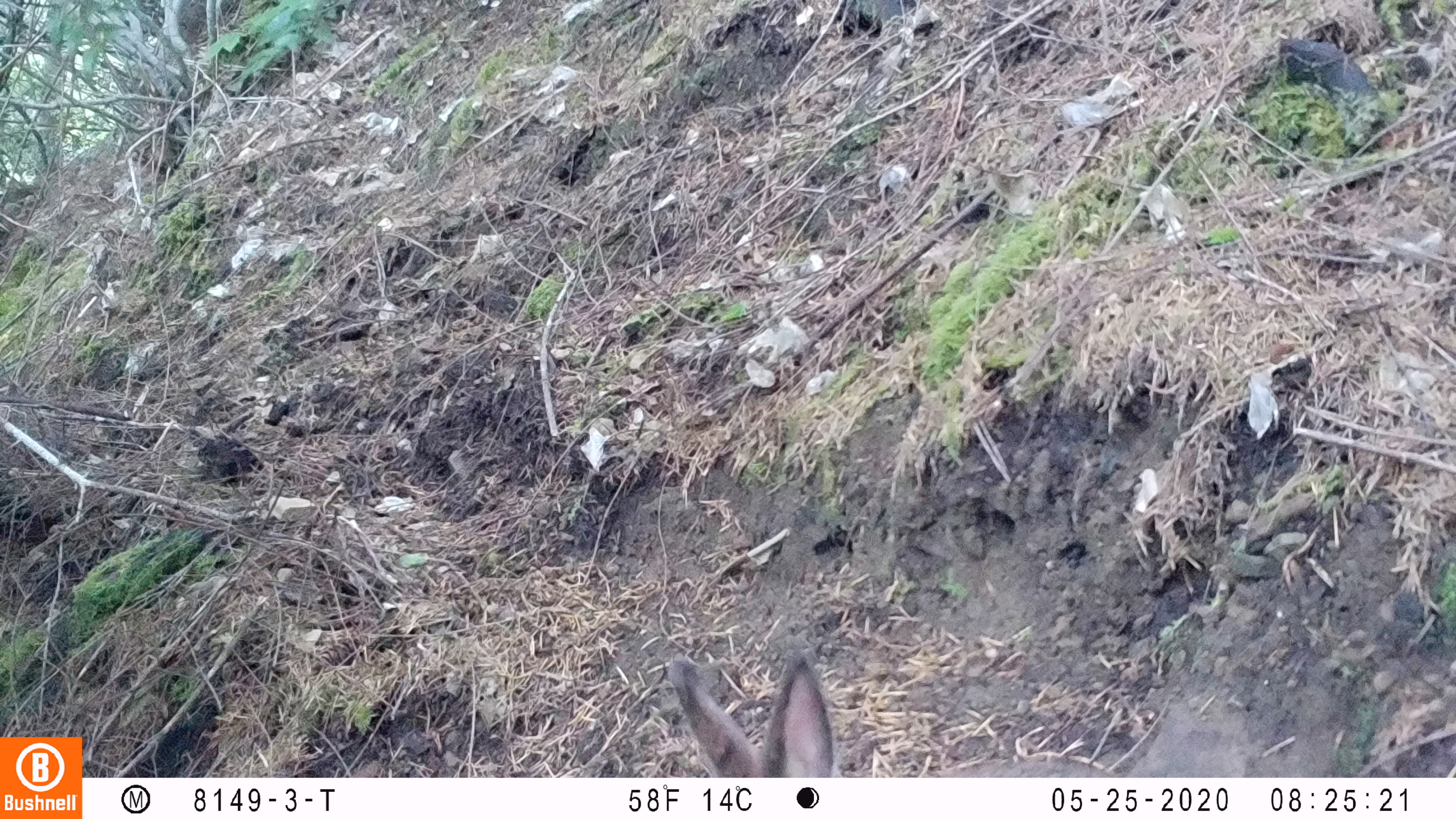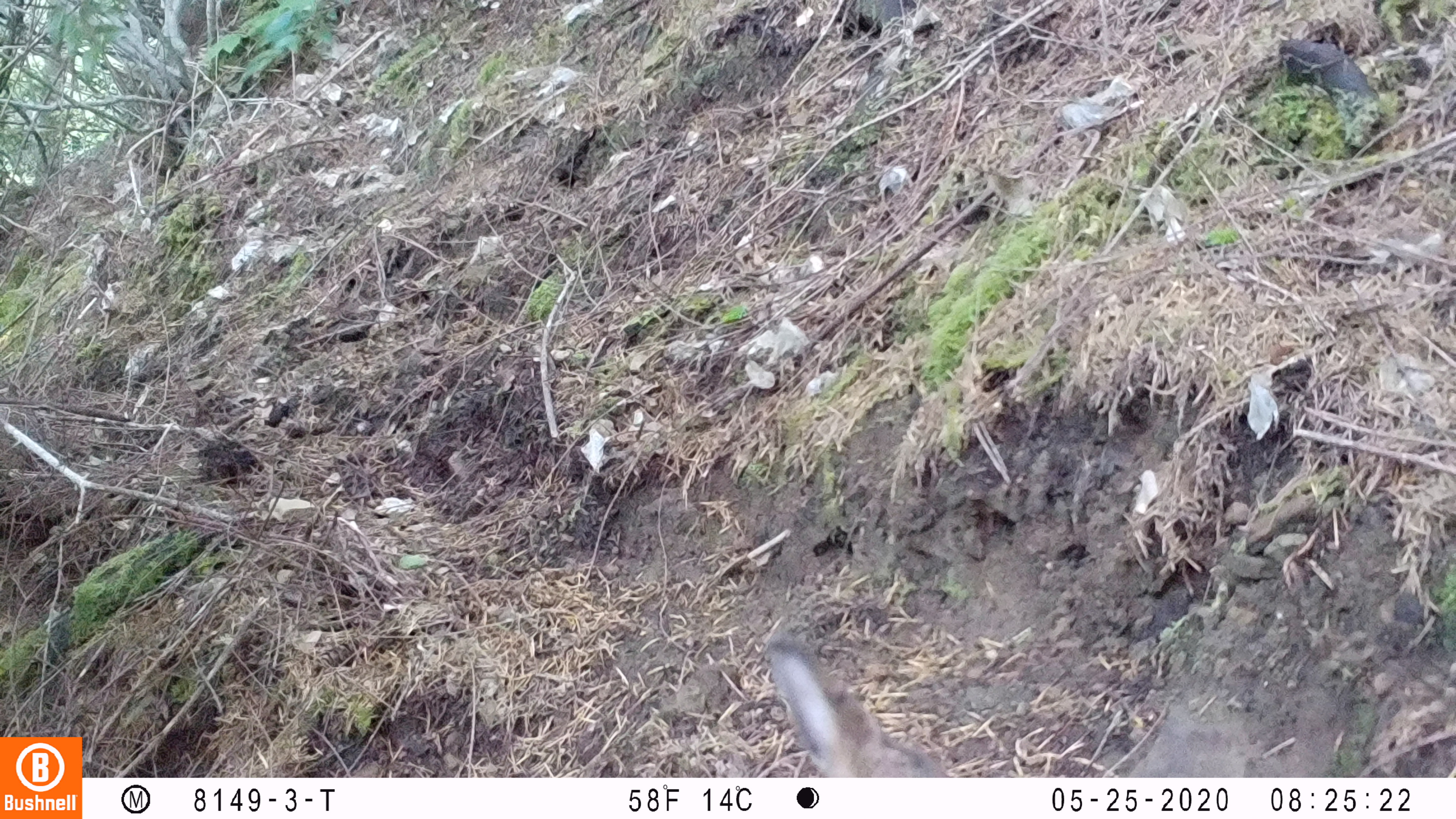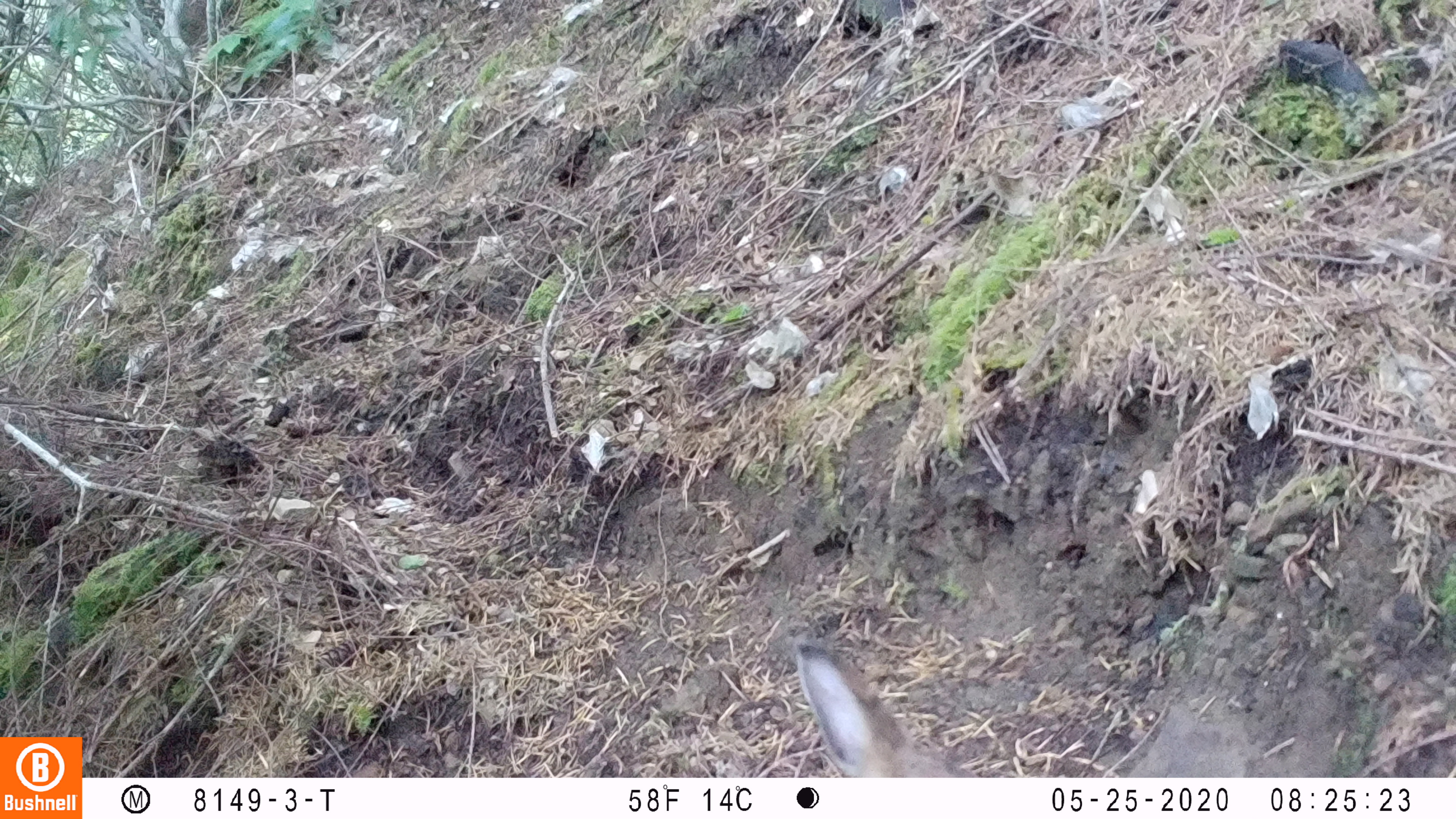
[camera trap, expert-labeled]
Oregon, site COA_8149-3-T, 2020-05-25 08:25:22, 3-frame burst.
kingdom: Animalia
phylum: Chordata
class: Mammalia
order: Lagomorpha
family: Leporidae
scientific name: Leporidae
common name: hares and rabbits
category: leporidae family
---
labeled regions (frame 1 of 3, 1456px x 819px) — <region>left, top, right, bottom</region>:
leporidae family: <region>672, 651, 841, 774</region>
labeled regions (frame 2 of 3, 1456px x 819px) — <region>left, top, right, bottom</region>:
leporidae family: <region>768, 642, 948, 774</region>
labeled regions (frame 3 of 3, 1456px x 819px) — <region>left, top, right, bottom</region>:
leporidae family: <region>790, 643, 961, 772</region>